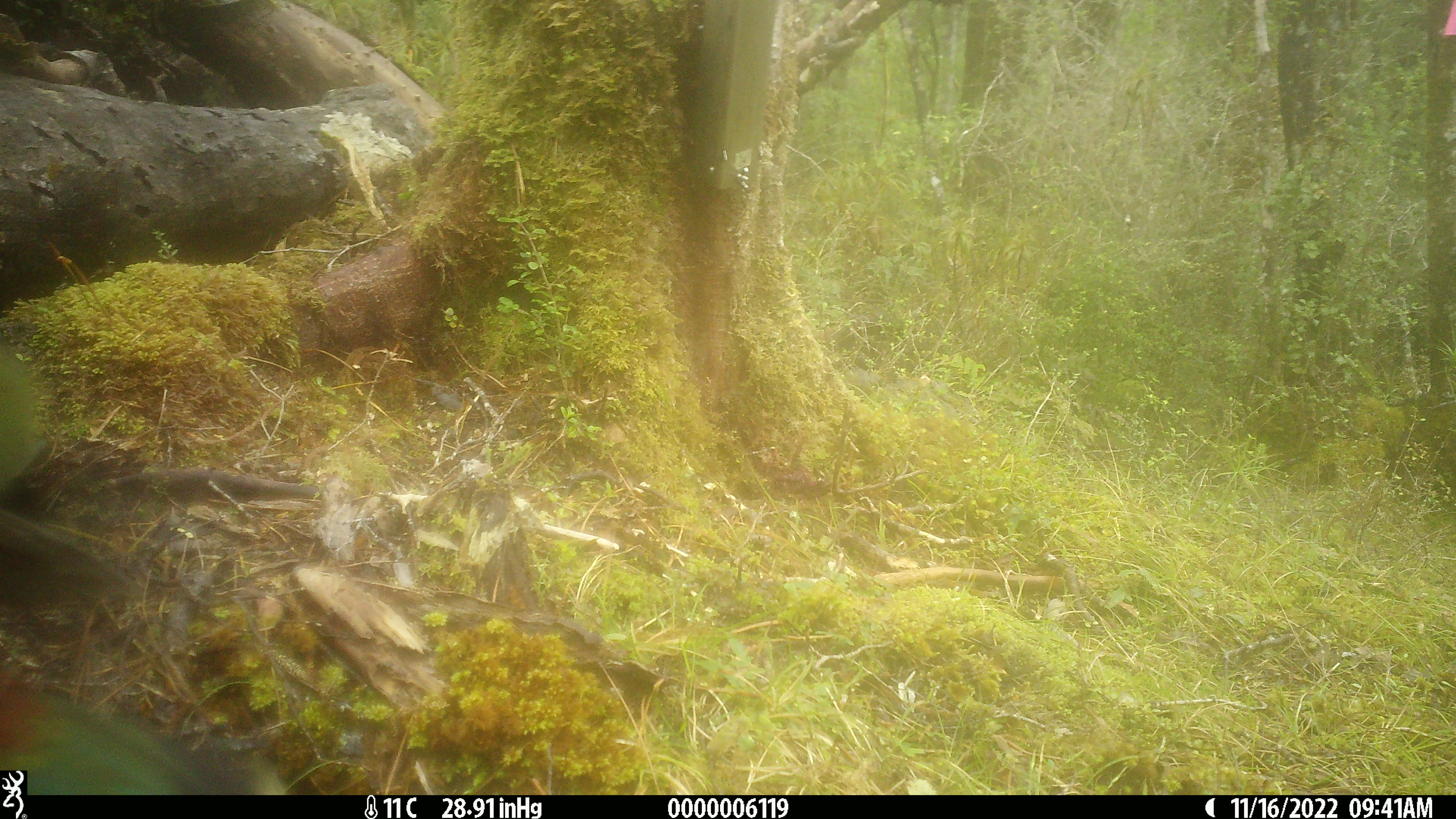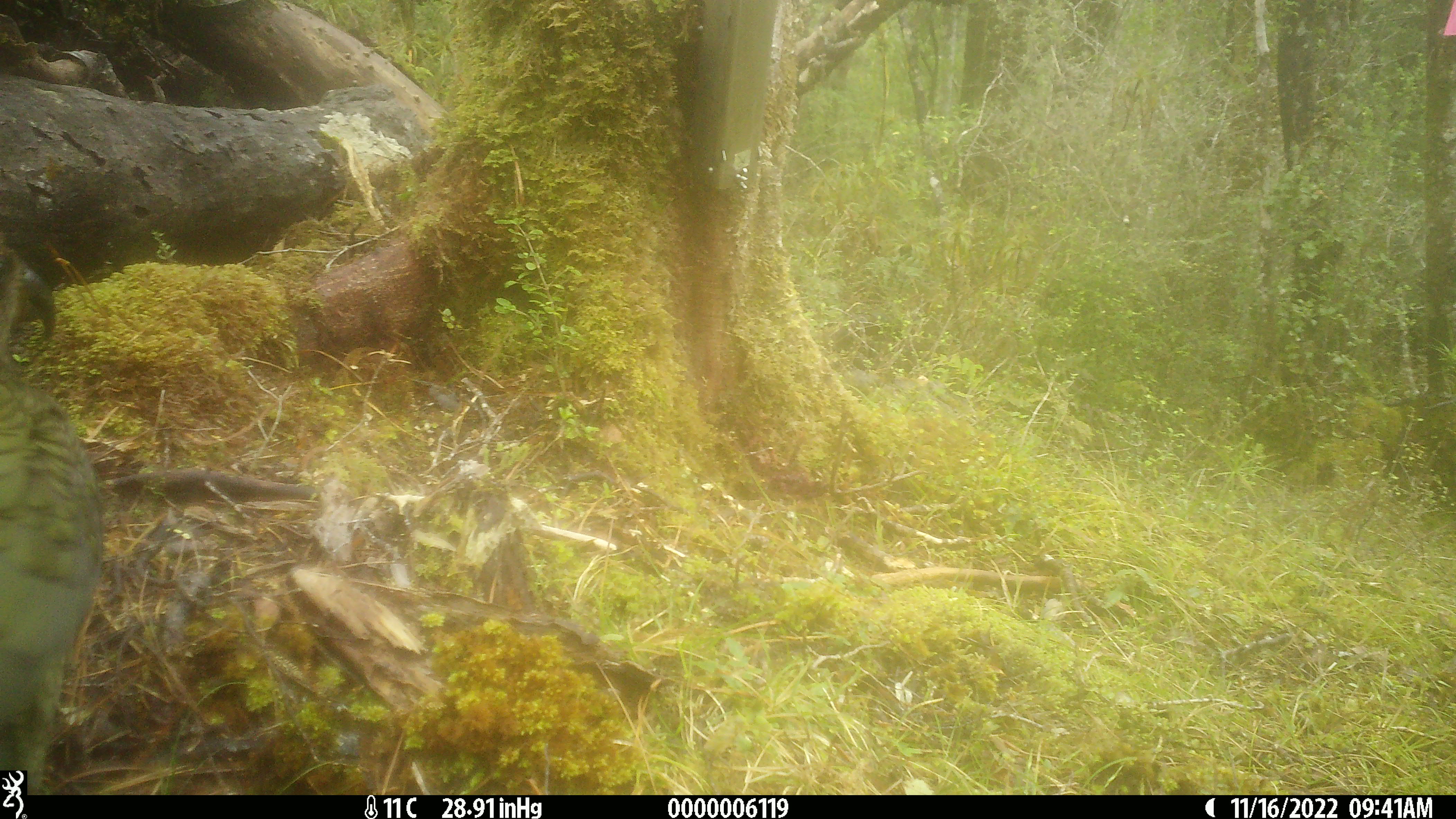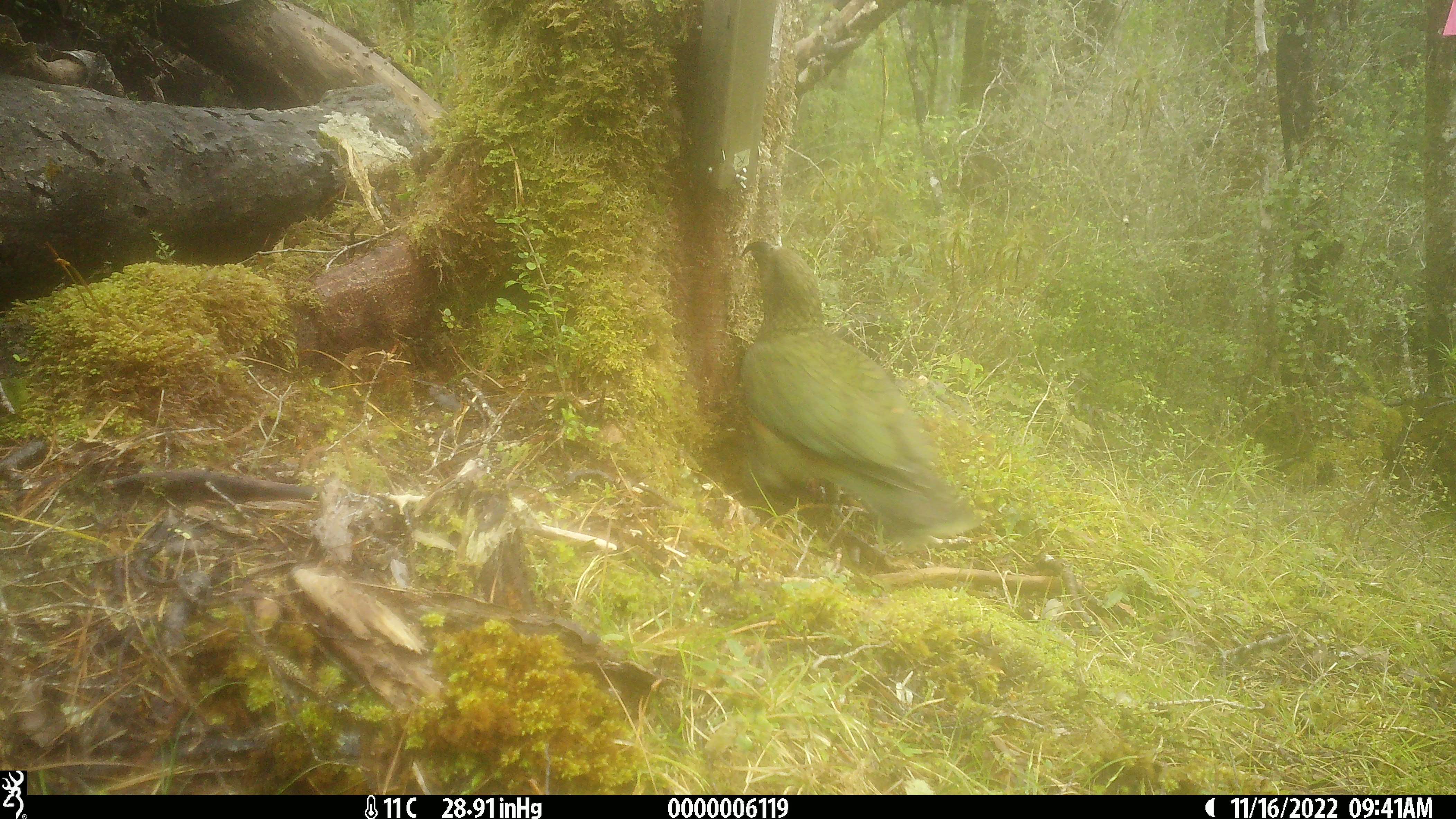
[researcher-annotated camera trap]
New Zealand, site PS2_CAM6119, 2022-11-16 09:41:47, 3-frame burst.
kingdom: Animalia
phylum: Chordata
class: Aves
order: Psittaciformes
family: Strigopidae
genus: Nestor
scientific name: Nestor notabilis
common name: kea